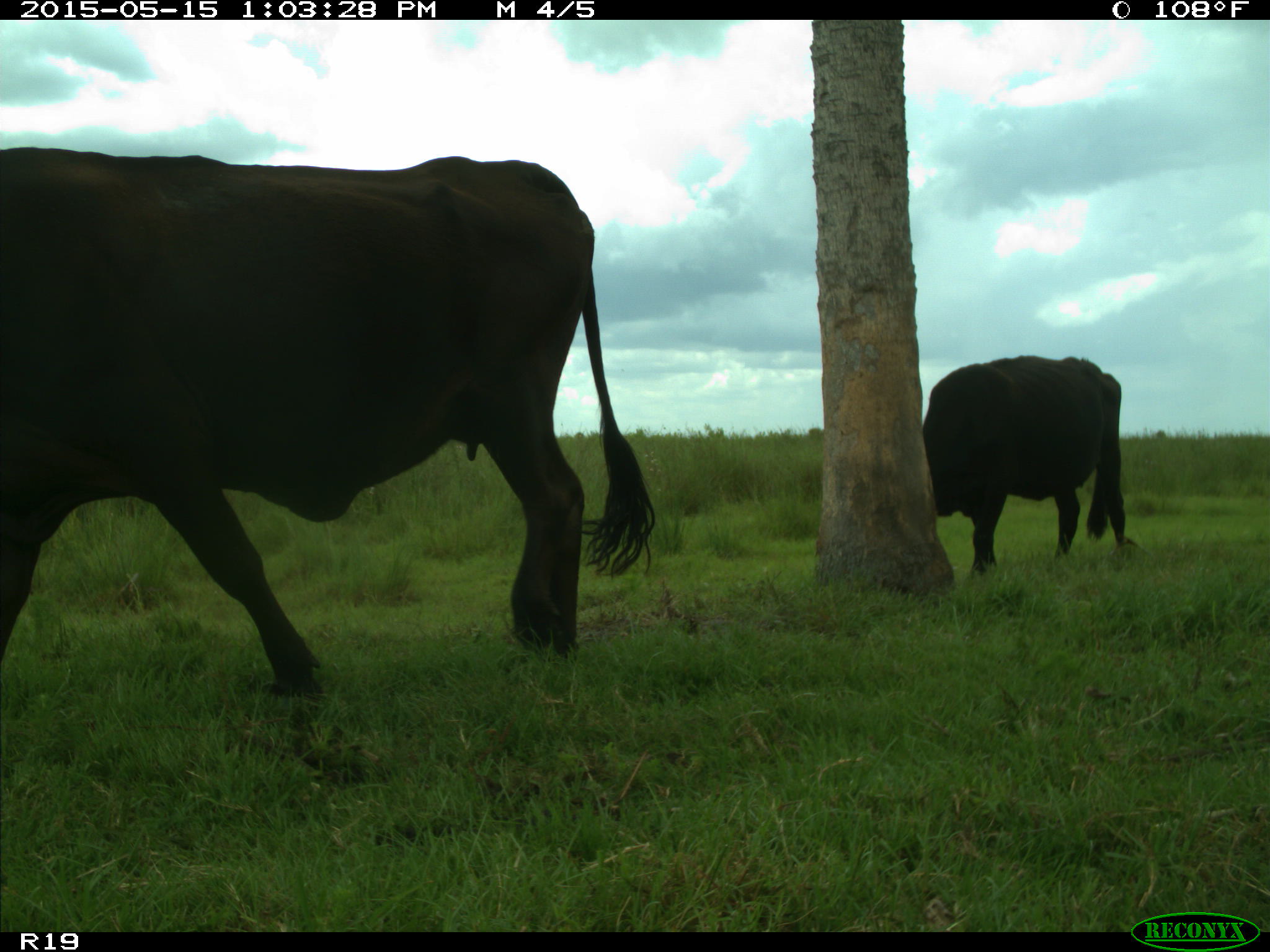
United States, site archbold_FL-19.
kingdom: Animalia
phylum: Chordata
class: Mammalia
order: Artiodactyla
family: Bovidae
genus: Bos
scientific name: Bos taurus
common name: domestic cow